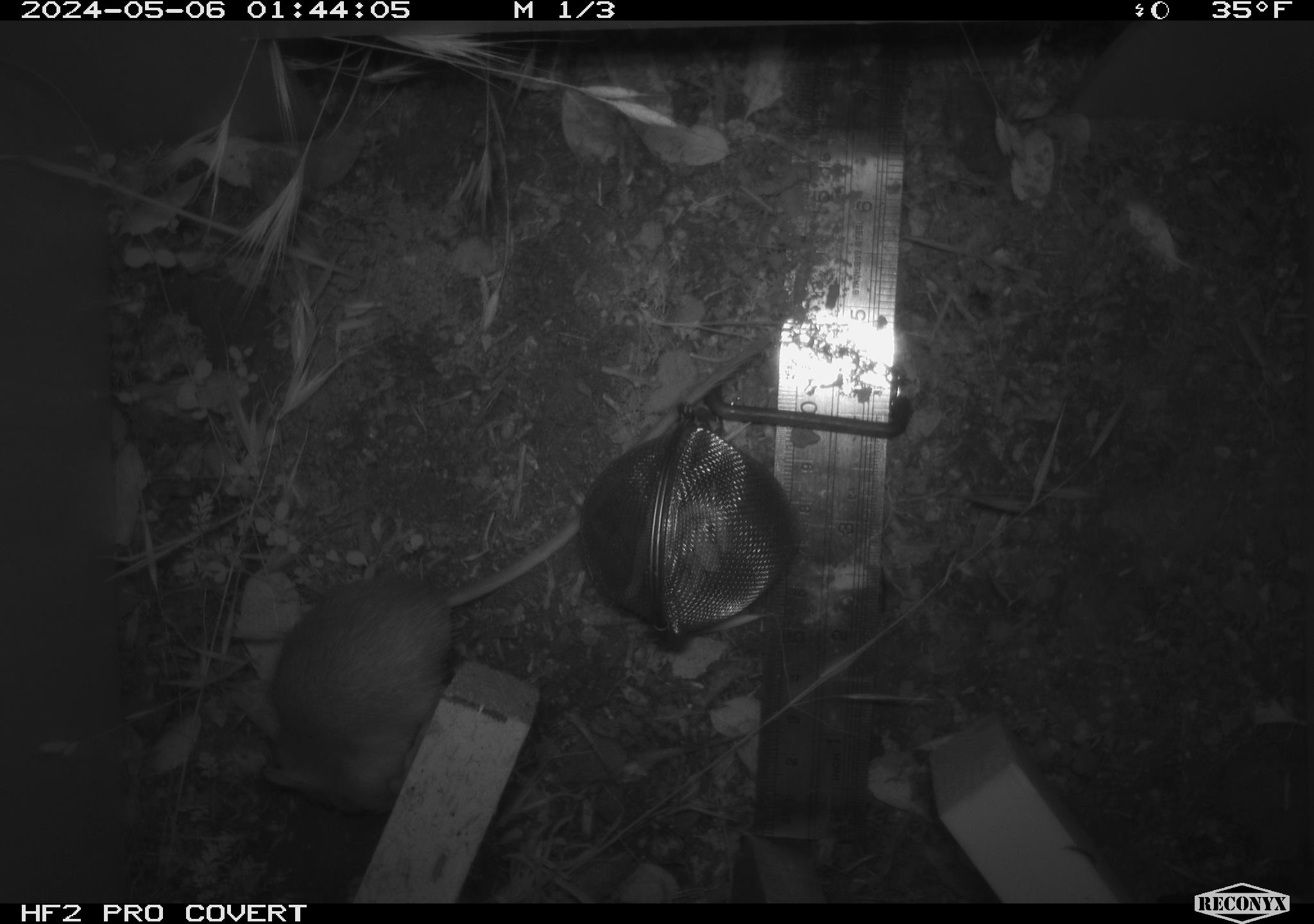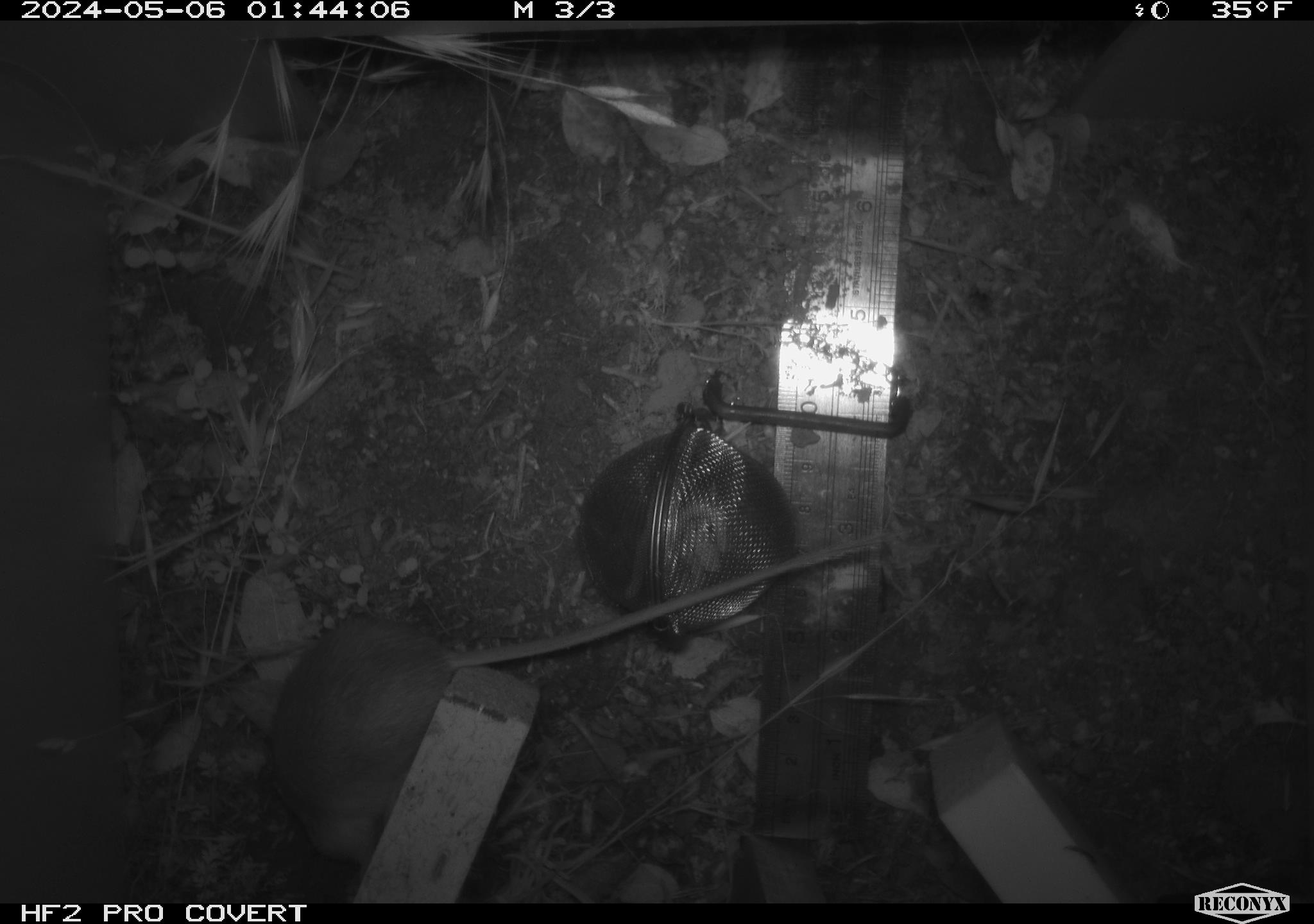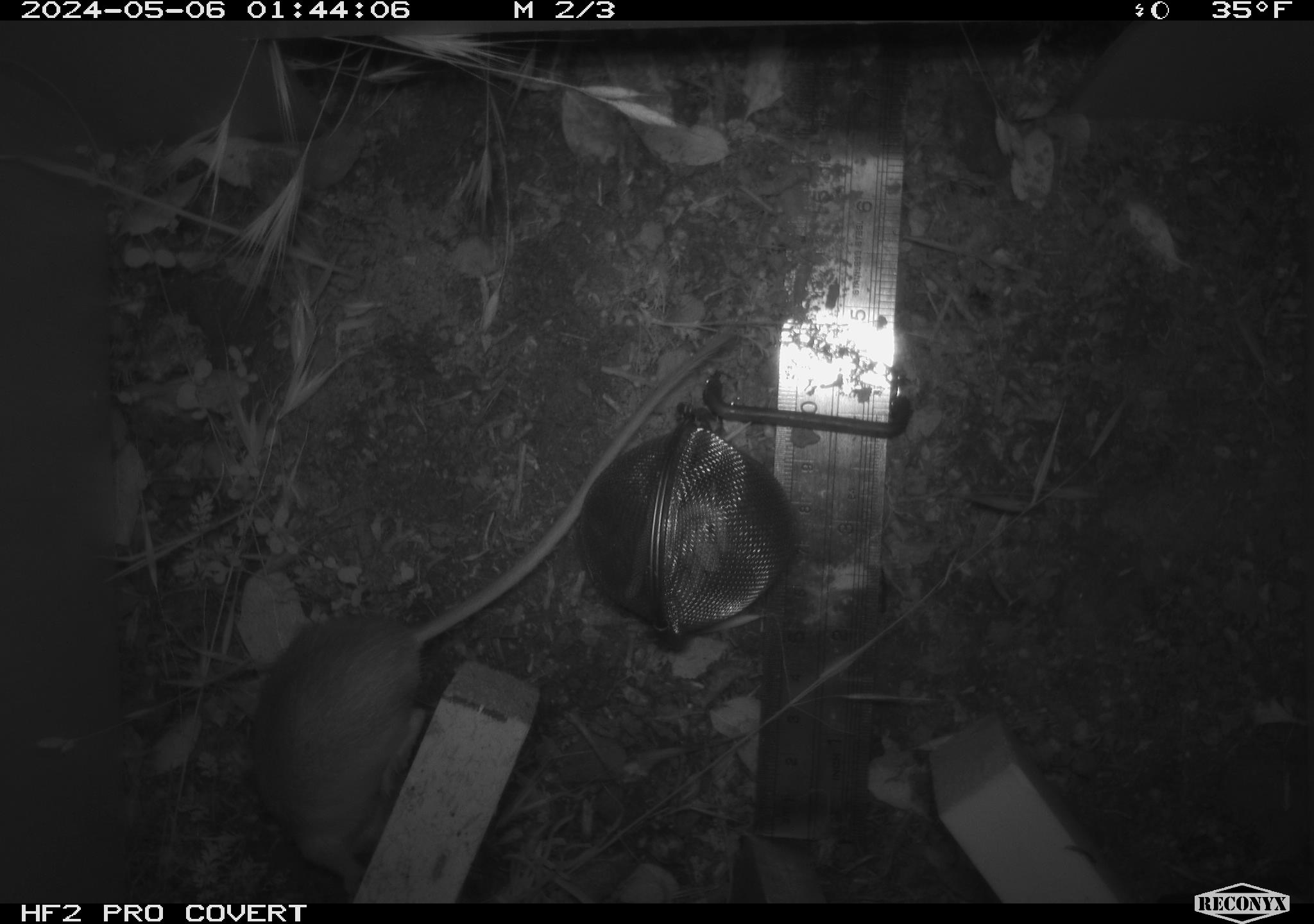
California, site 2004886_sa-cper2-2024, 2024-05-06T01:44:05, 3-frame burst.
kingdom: Animalia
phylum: Chordata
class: Mammalia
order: Rodentia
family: Heteromyidae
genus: Dipodomys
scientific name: Dipodomys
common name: kangaroo rats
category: dipodomys species